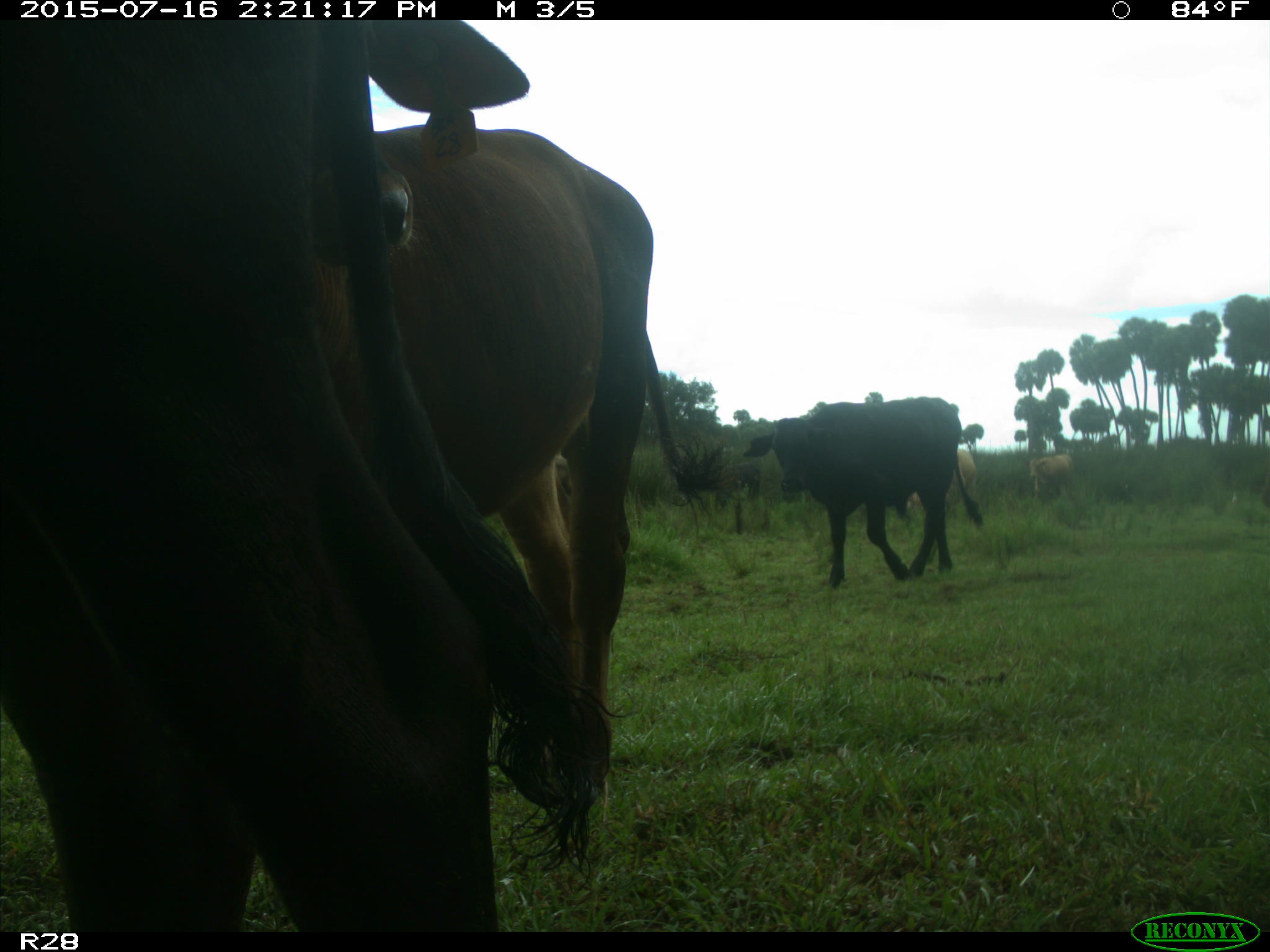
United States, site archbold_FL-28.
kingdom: Animalia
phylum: Chordata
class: Mammalia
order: Artiodactyla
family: Bovidae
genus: Bos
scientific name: Bos taurus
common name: domestic cow